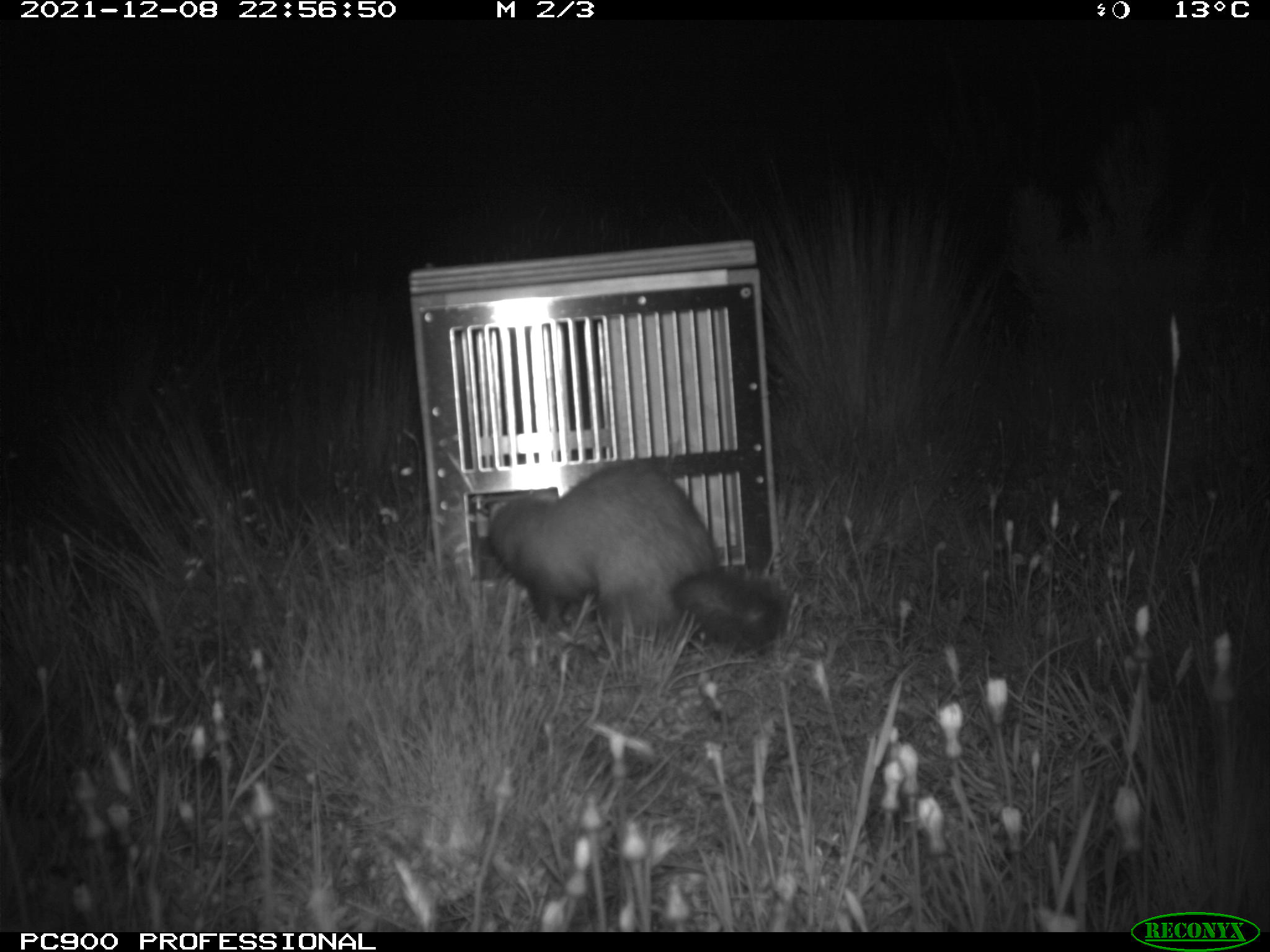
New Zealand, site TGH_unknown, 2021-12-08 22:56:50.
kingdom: Animalia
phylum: Chordata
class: Mammalia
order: Carnivora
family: Mustelidae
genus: Mustela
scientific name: Mustela furo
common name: ferret